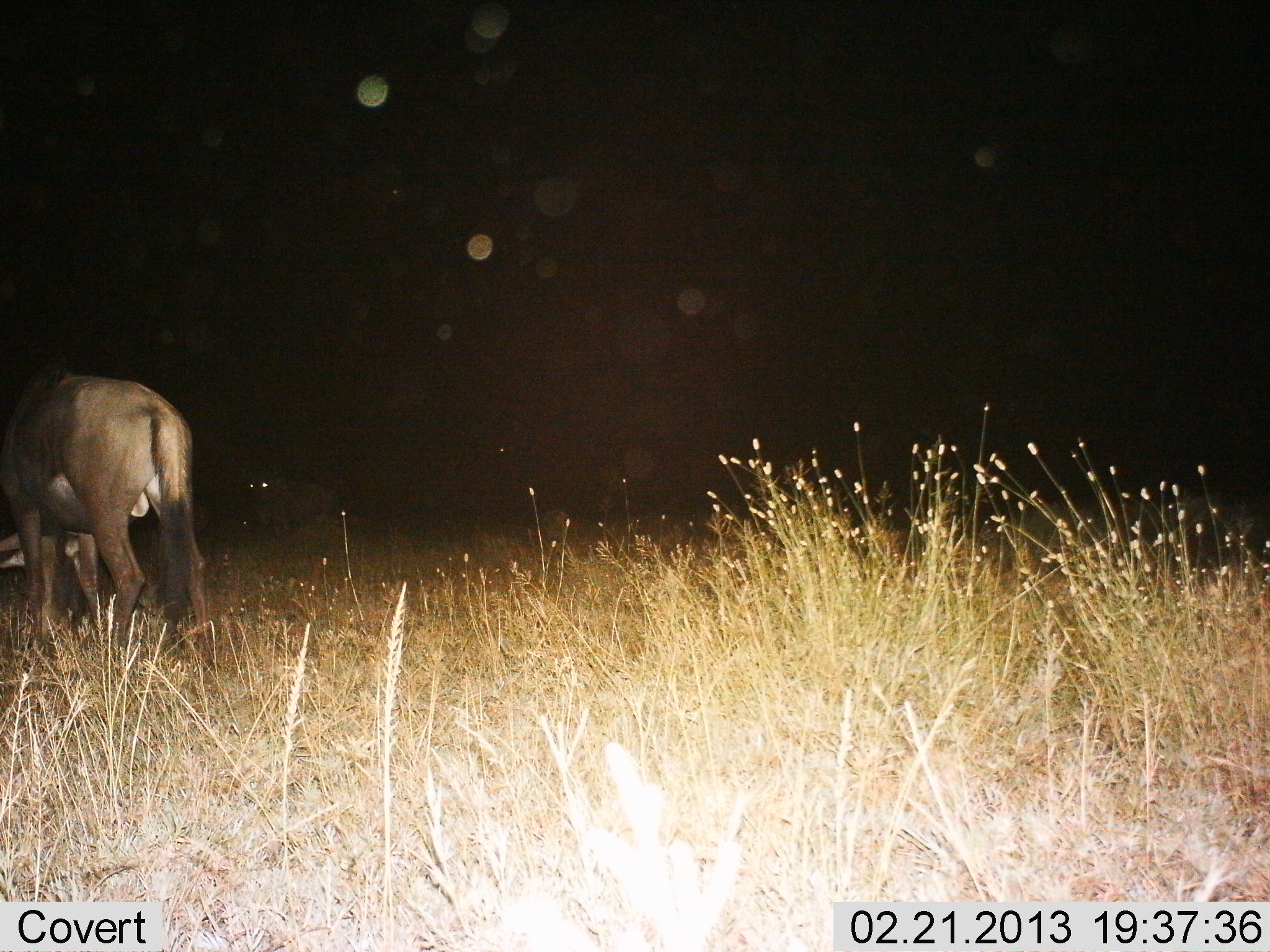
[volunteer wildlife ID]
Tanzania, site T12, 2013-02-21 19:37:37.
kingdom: Animalia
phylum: Chordata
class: Mammalia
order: Artiodactyla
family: Bovidae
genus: Connochaetes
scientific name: Connochaetes taurinus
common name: blue wildebeest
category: wildebeest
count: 2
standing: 60%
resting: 13%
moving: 0%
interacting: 0%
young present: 0%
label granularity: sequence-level